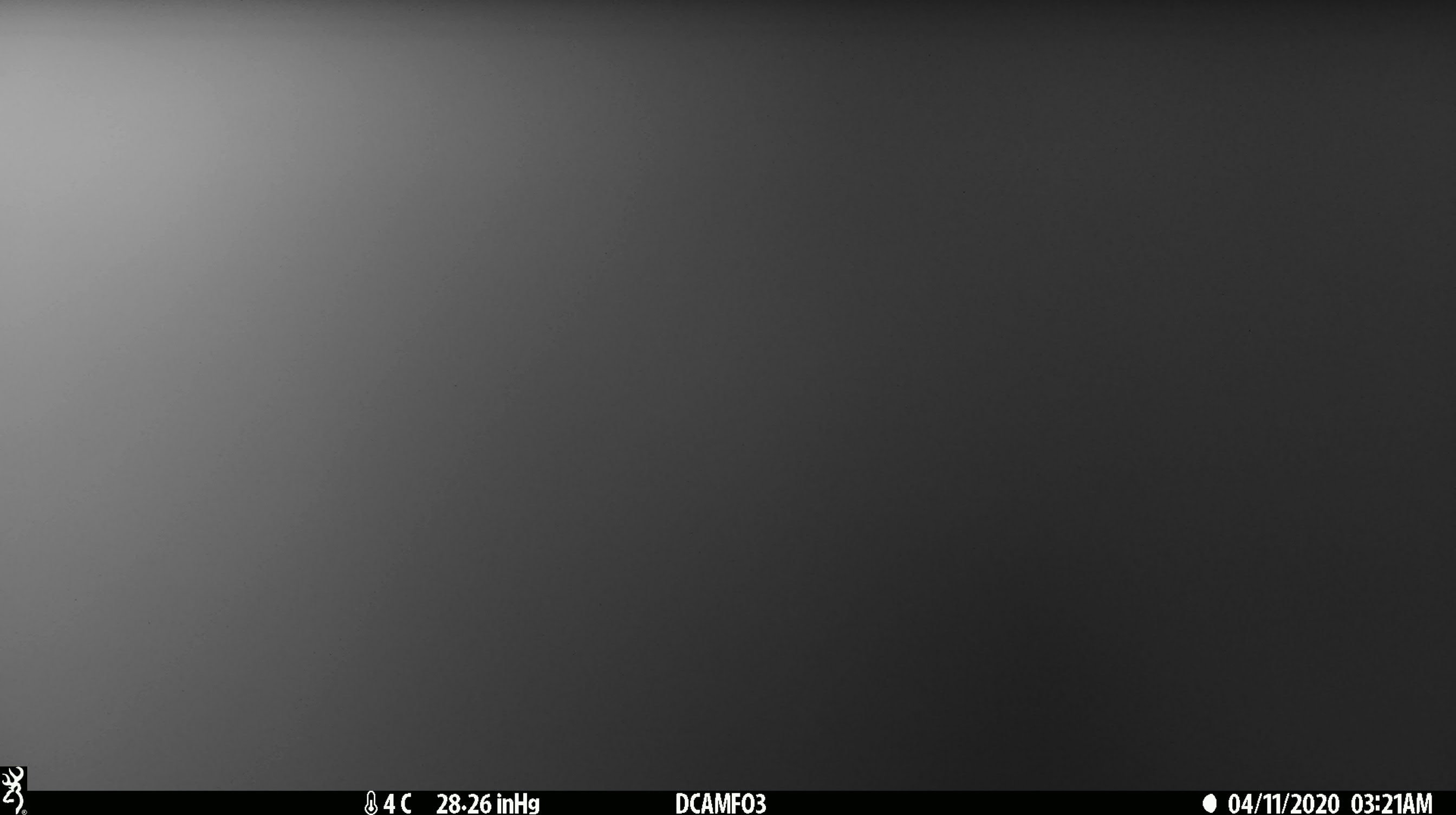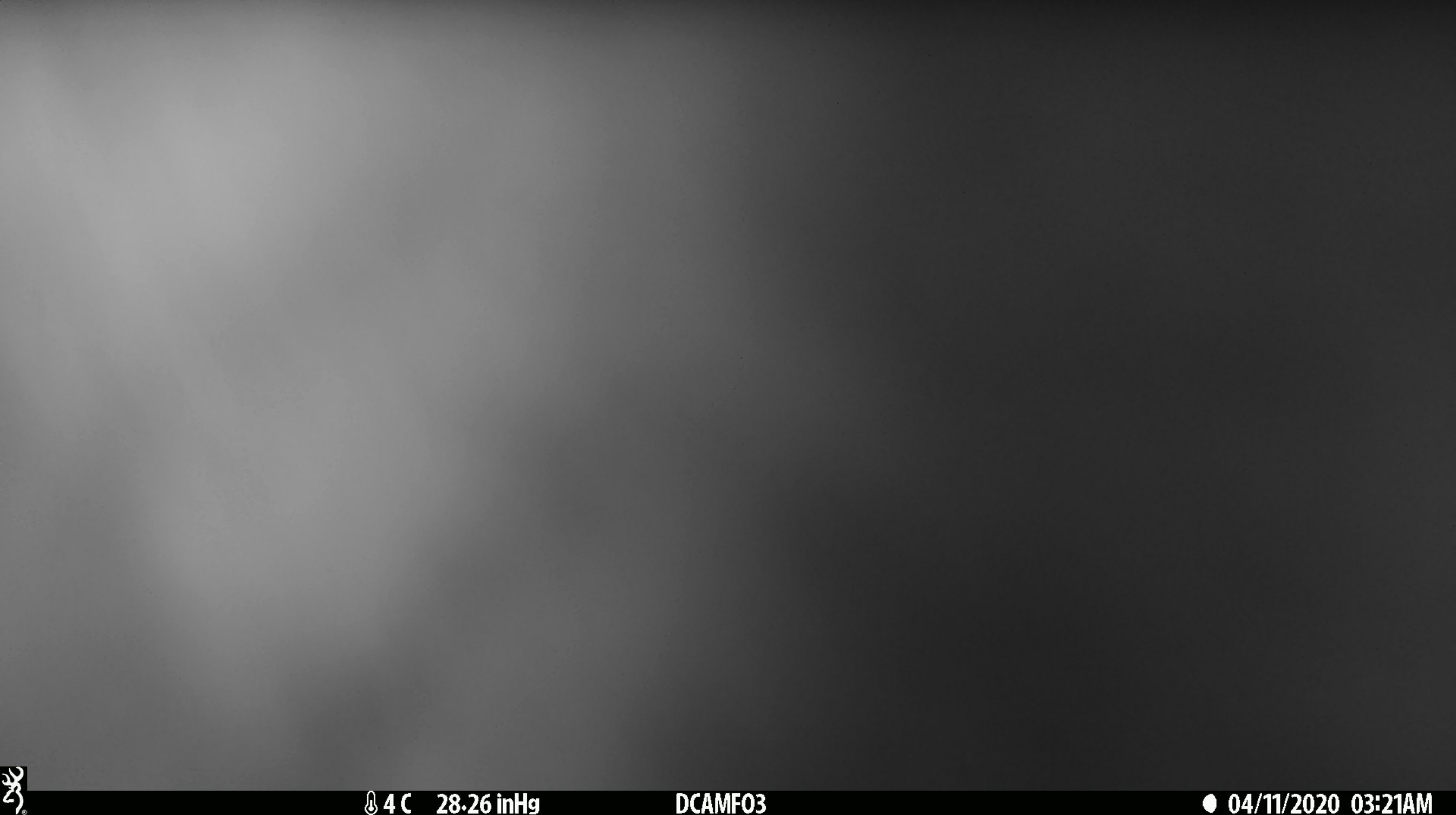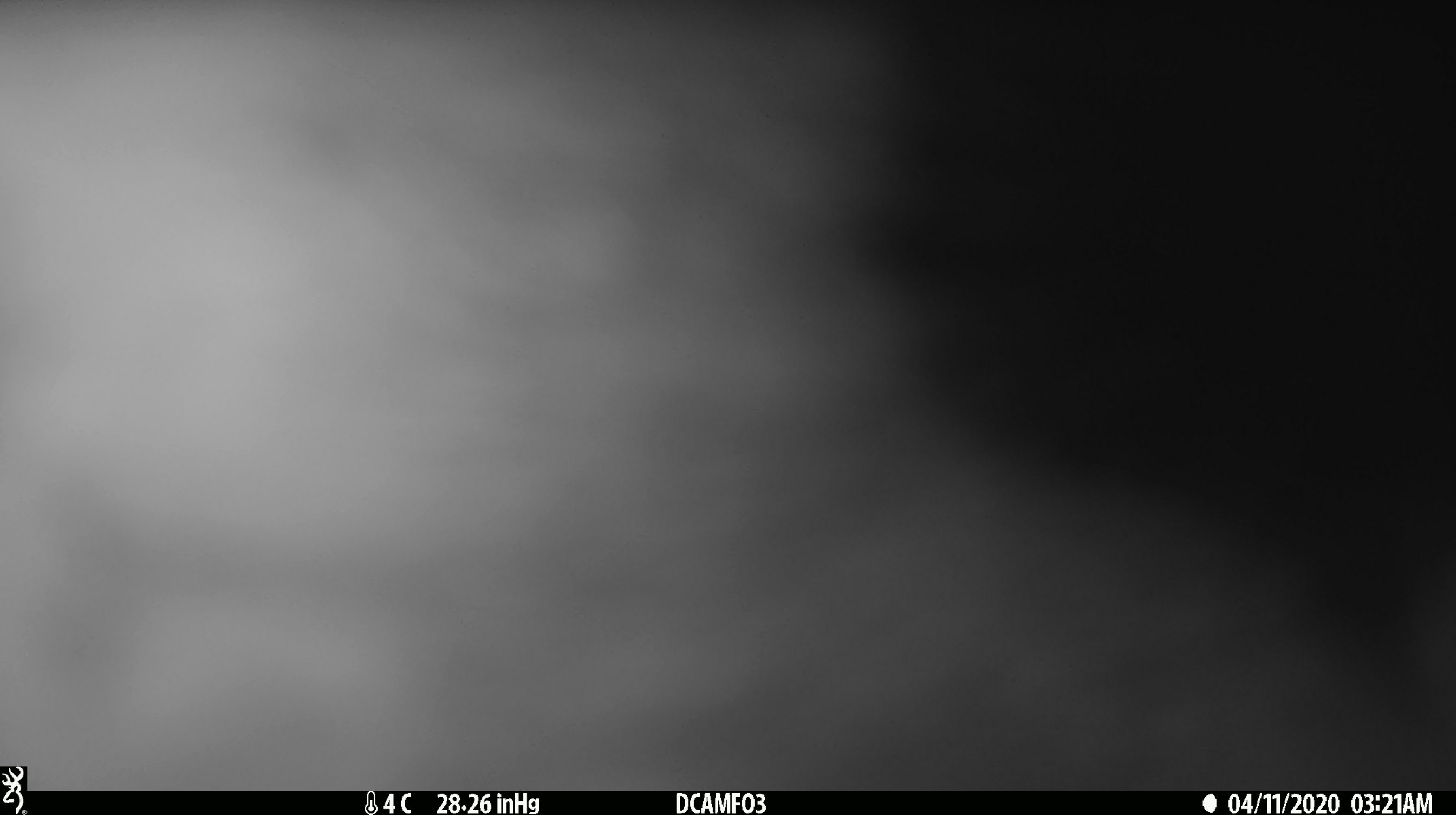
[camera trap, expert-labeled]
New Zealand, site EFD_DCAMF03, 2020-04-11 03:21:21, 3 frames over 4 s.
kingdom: Animalia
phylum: Chordata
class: Mammalia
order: Diprotodontia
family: Phalangeridae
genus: Trichosurus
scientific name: Trichosurus vulpecula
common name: common brushtail possum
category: possum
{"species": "possum (common brushtail possum) (Trichosurus vulpecula)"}